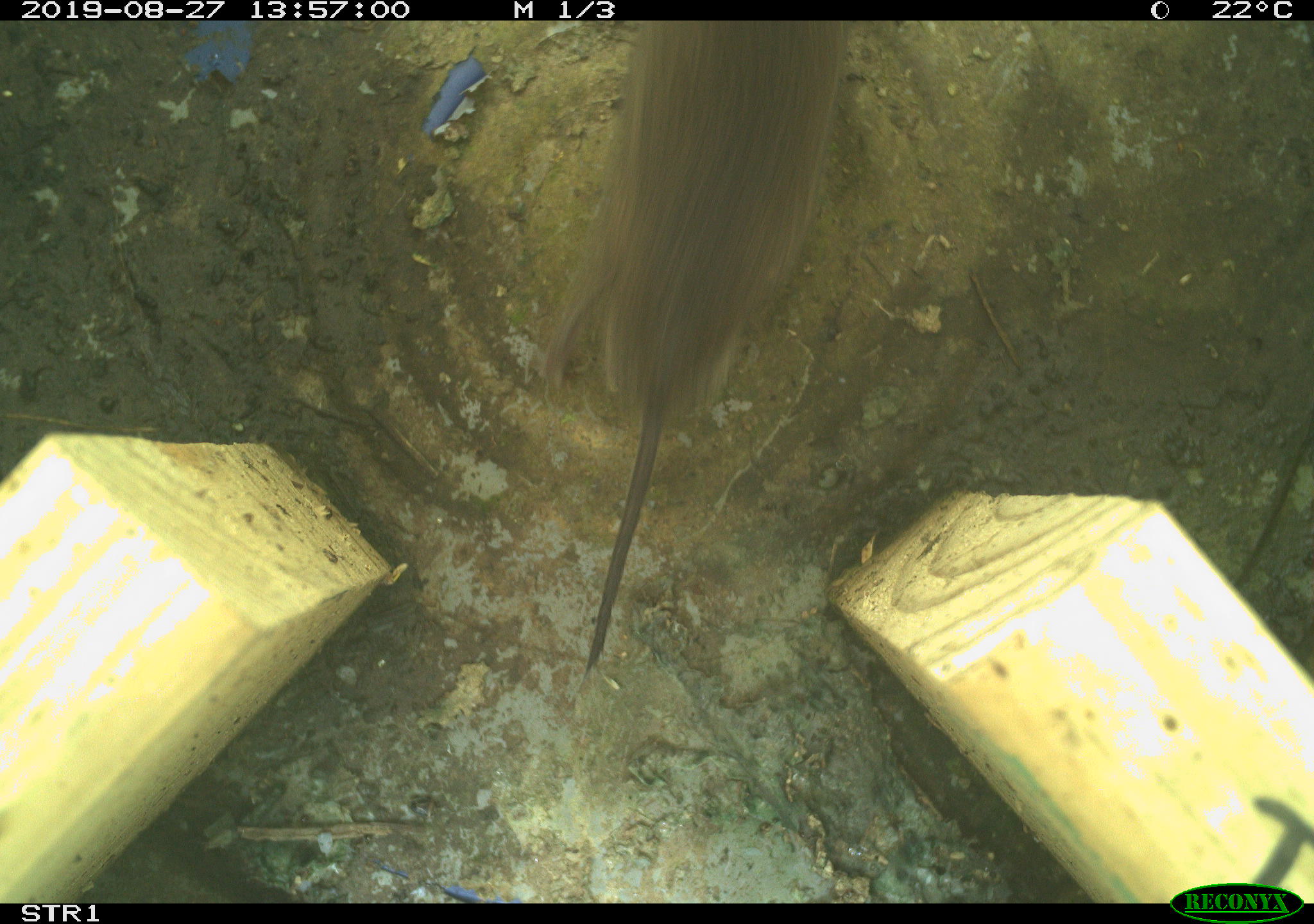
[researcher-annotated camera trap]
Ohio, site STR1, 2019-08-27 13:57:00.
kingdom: Animalia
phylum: Chordata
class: Mammalia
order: Rodentia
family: Cricetidae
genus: Microtus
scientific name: Microtus pennsylvanicus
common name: meadow vole